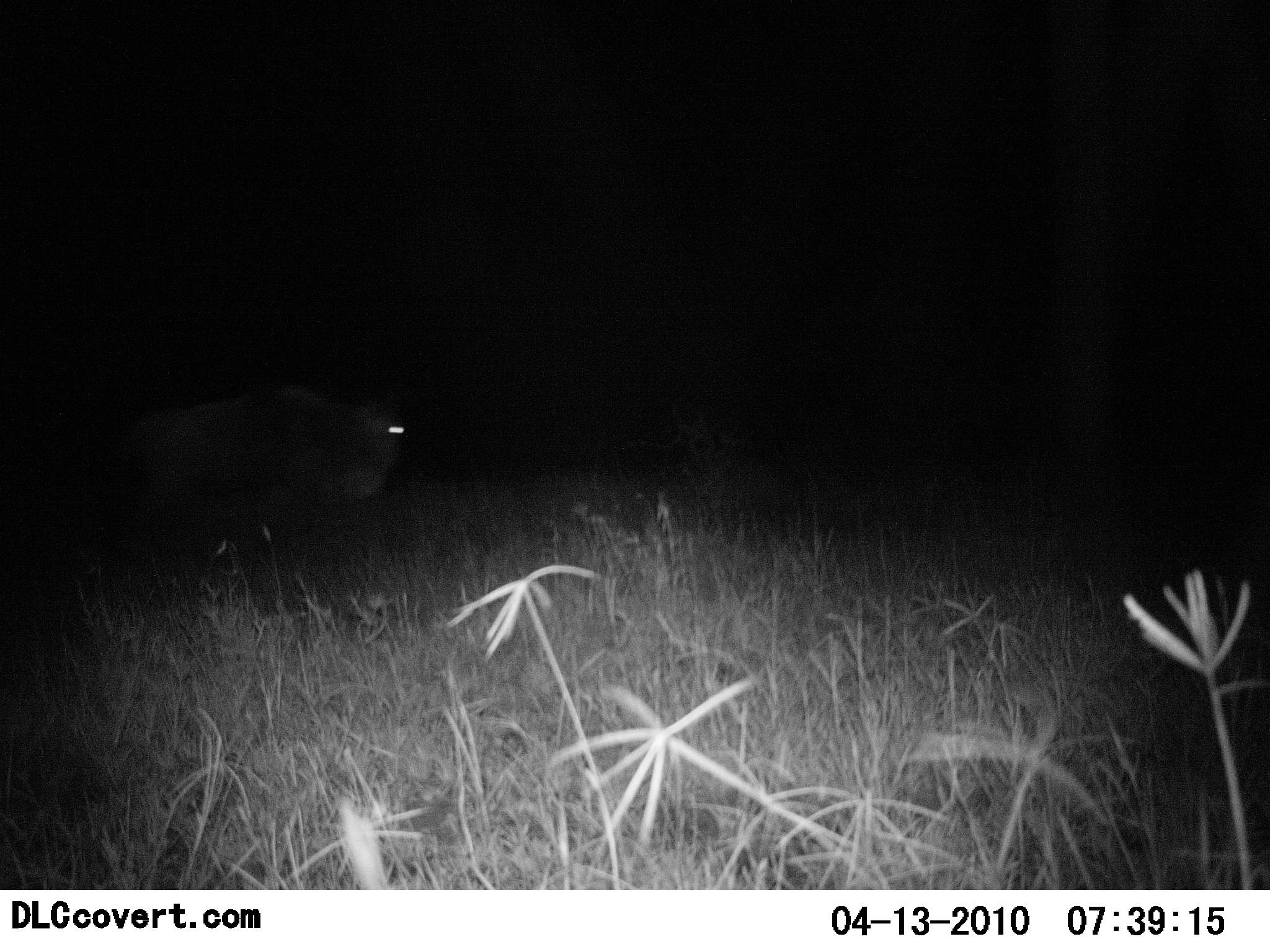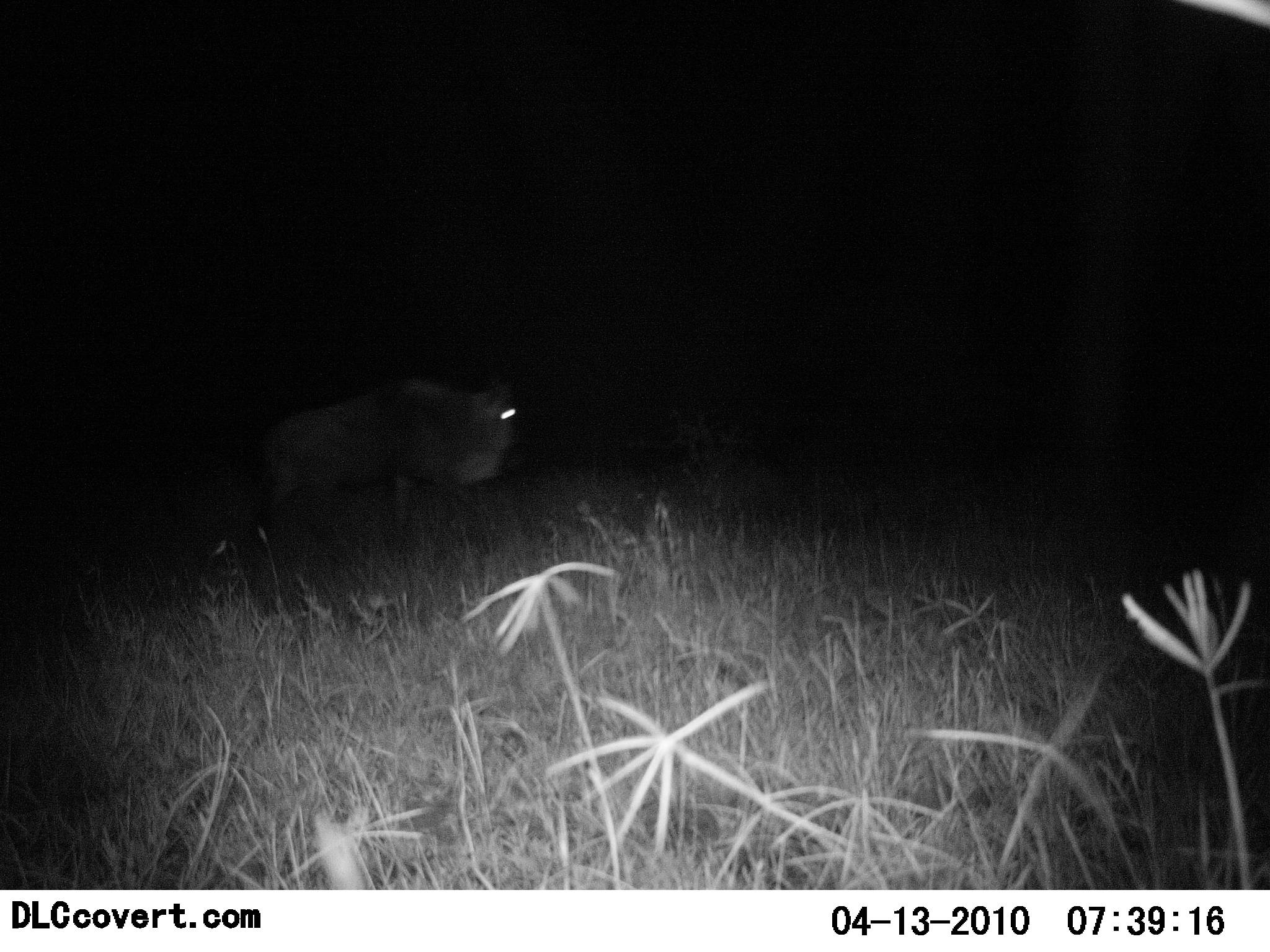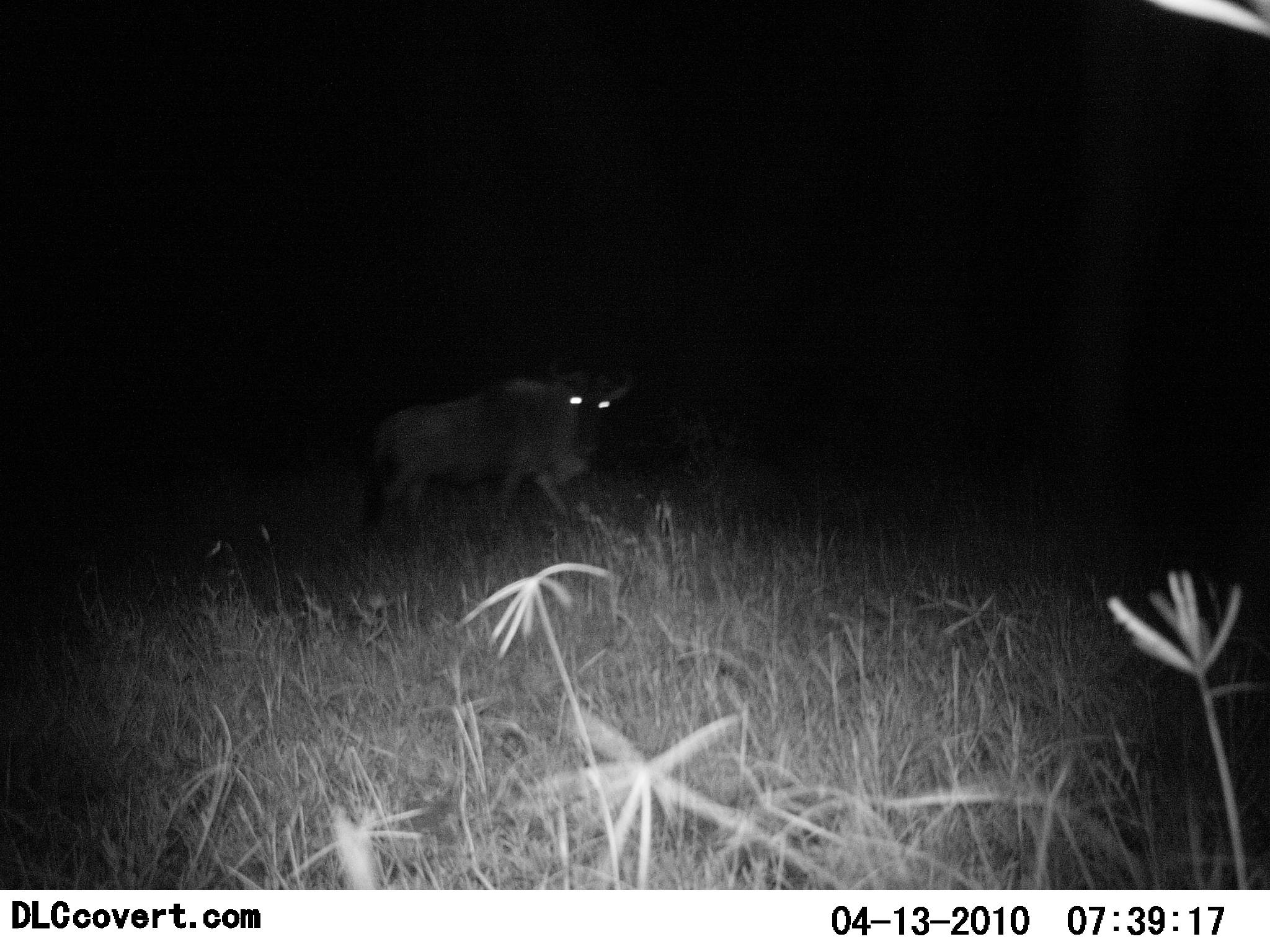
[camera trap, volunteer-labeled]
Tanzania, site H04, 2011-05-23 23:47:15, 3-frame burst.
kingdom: Animalia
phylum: Chordata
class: Mammalia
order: Artiodactyla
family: Bovidae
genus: Connochaetes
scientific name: Connochaetes taurinus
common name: blue wildebeest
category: wildebeest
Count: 1.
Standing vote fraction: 0%.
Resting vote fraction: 0%.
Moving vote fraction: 100%.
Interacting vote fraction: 0%.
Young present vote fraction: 0%.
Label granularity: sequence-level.